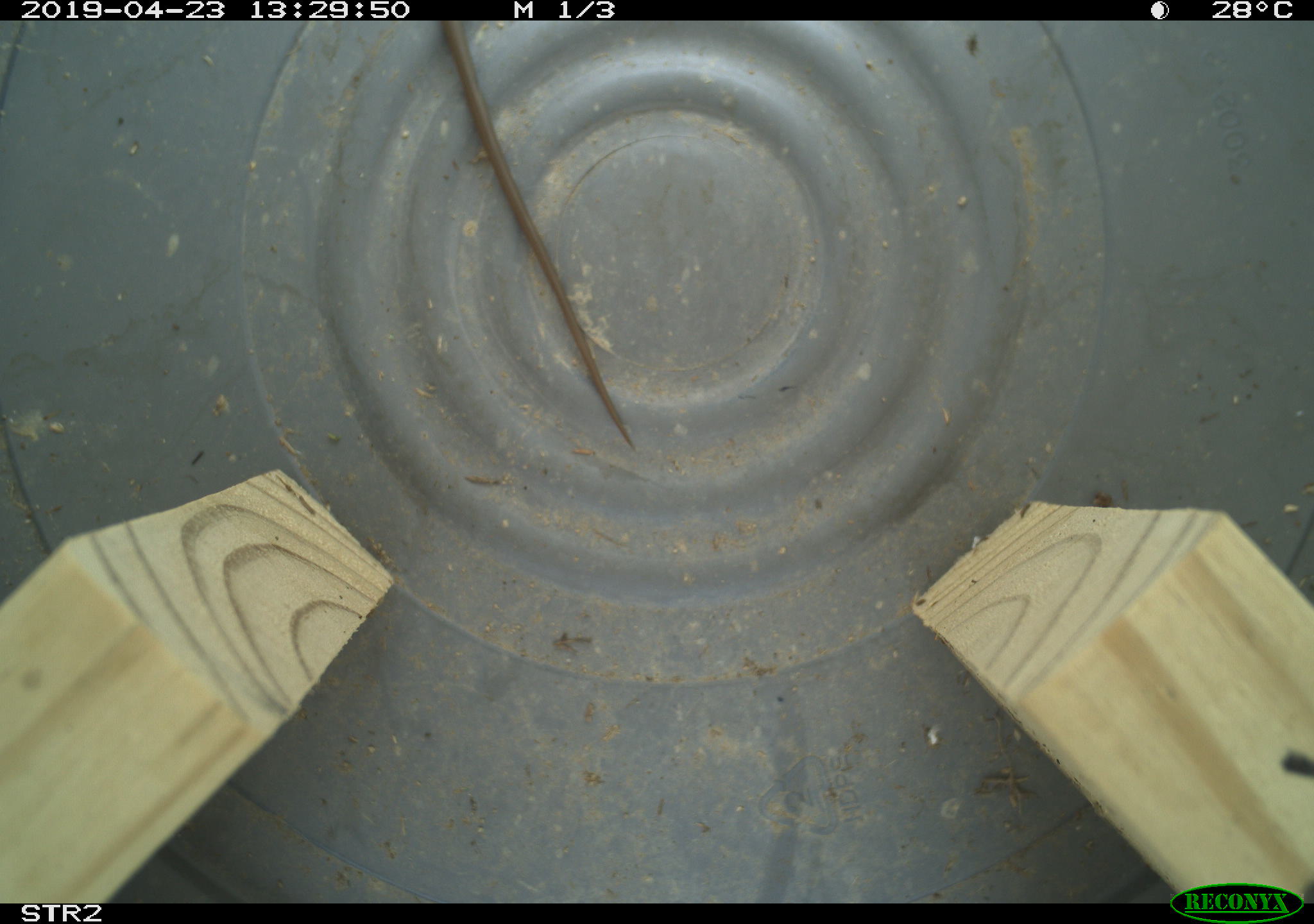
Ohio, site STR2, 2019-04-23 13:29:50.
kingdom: Animalia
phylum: Chordata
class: Reptilia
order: Squamata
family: Colubridae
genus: Thamnophis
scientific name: Thamnophis sirtalis sirtalis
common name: eastern gartersnake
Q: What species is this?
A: Eastern gartersnake (Thamnophis sirtalis sirtalis).